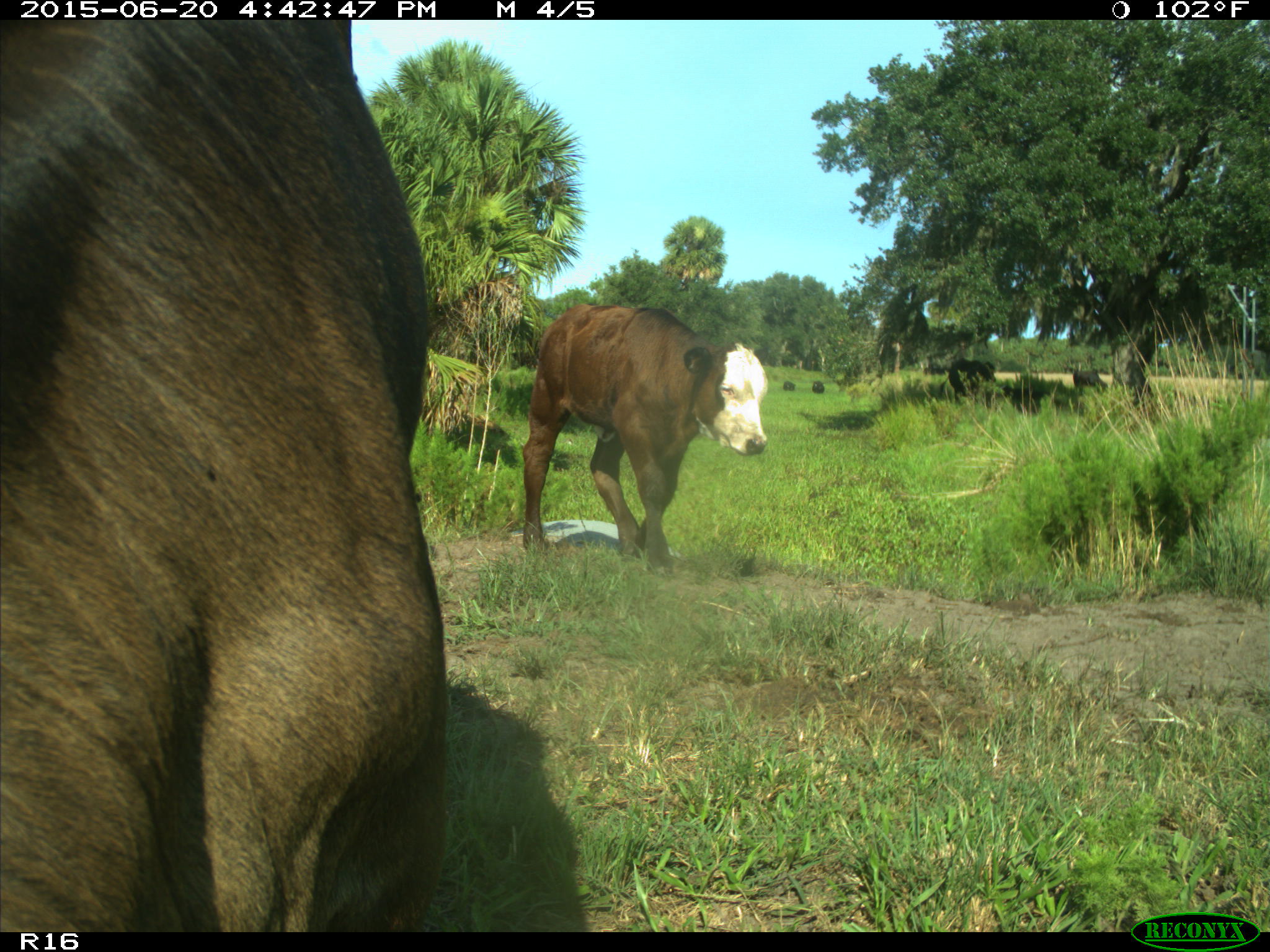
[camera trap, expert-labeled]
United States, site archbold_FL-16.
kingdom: Animalia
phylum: Chordata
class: Mammalia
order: Artiodactyla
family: Bovidae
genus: Bos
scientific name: Bos taurus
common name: domestic cow